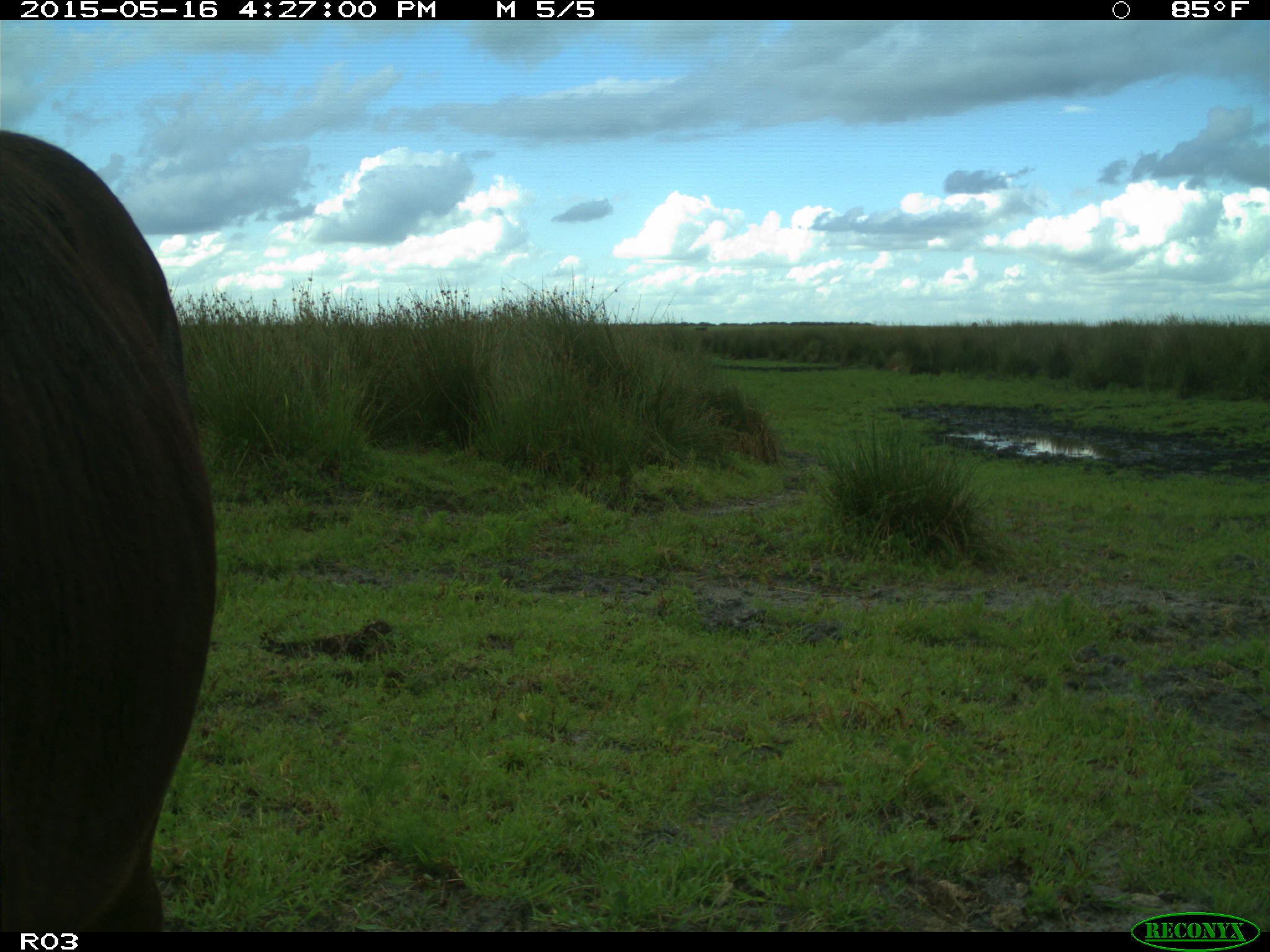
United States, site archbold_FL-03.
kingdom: Animalia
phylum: Chordata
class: Mammalia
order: Artiodactyla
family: Bovidae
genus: Bos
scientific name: Bos taurus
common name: domestic cow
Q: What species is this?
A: Bos taurus (domestic cow).